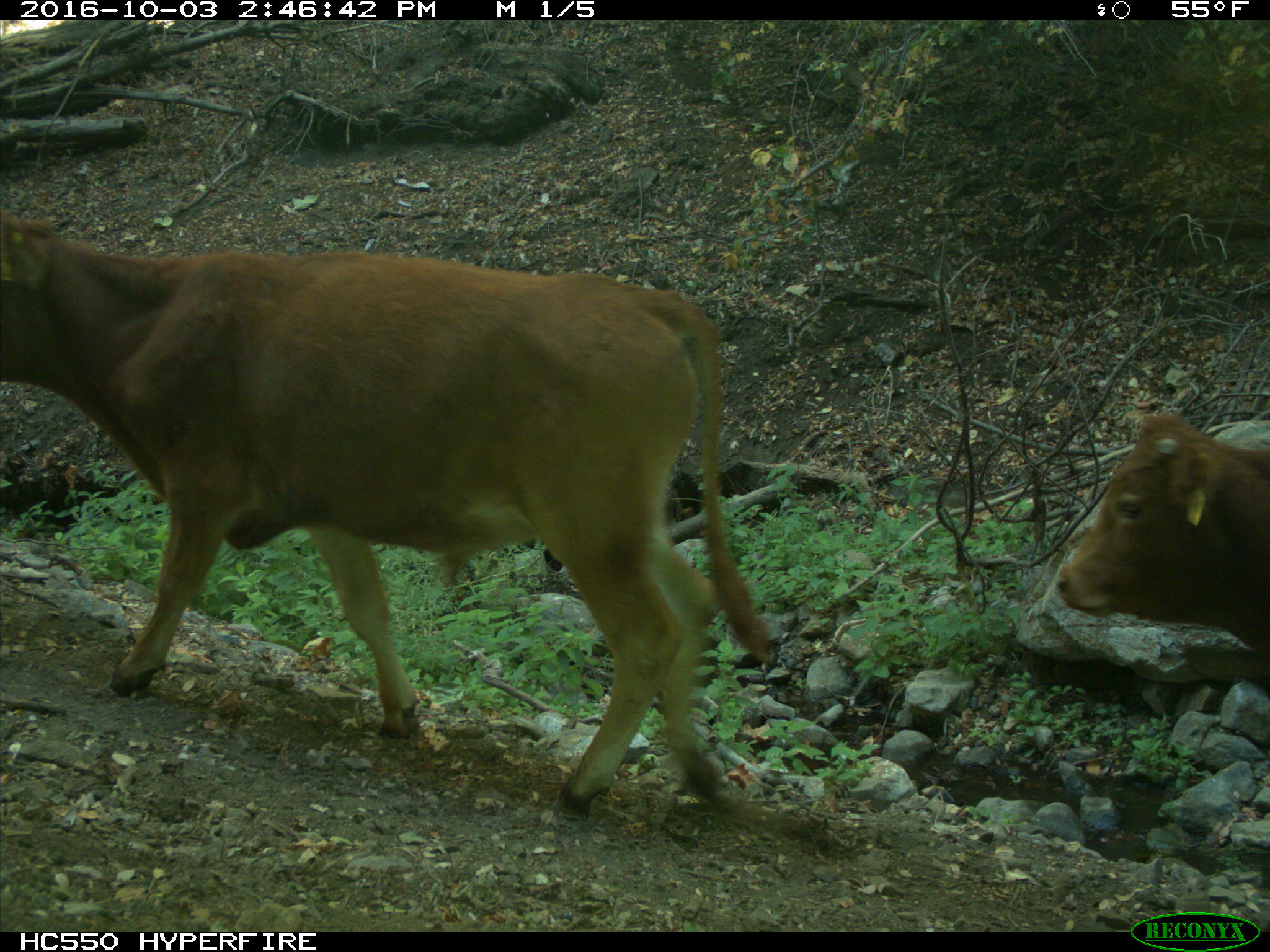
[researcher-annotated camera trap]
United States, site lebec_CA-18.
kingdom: Animalia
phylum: Chordata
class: Mammalia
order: Artiodactyla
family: Bovidae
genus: Bos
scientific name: Bos taurus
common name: domestic cow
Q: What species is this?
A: Bos taurus (domestic cow).